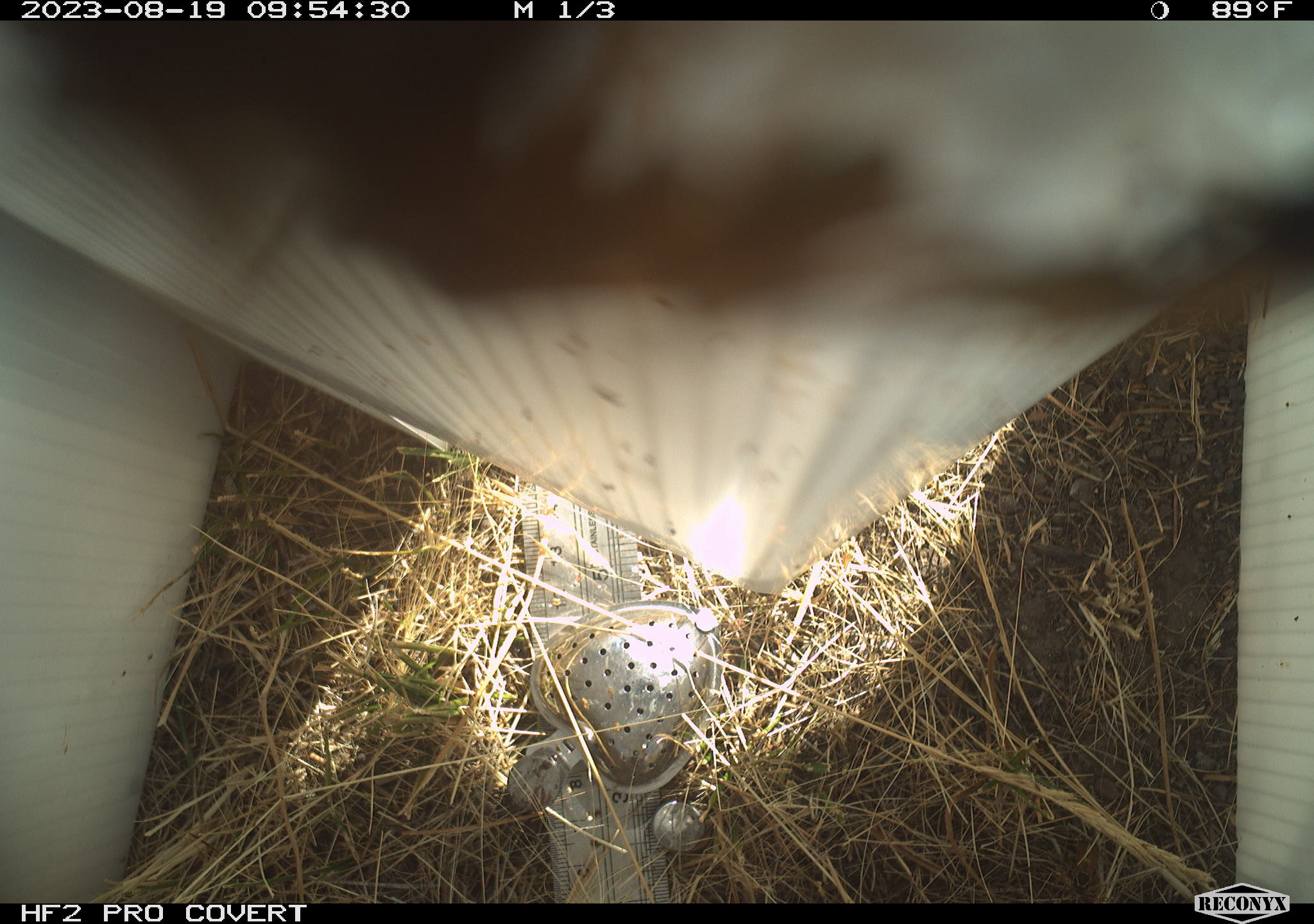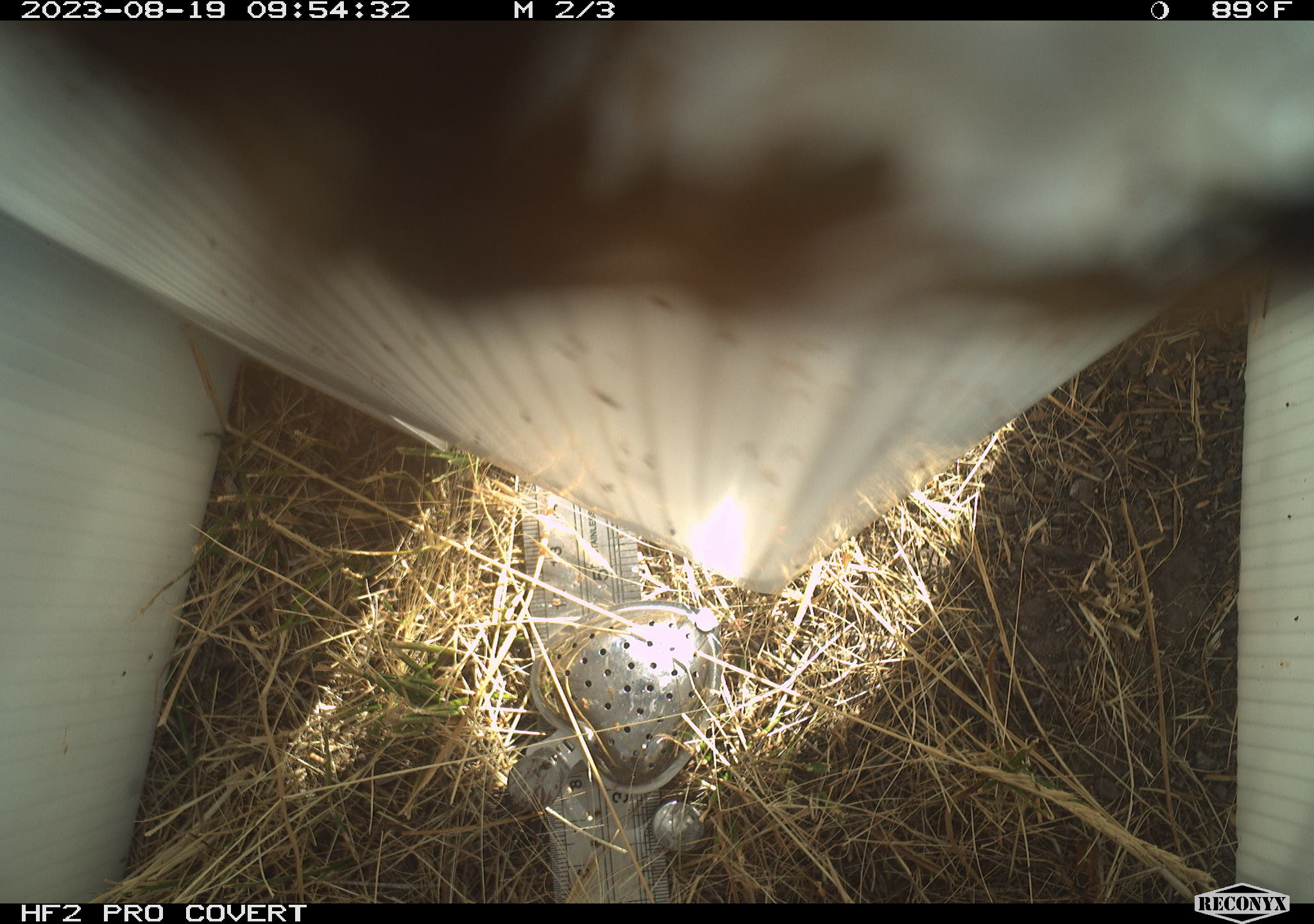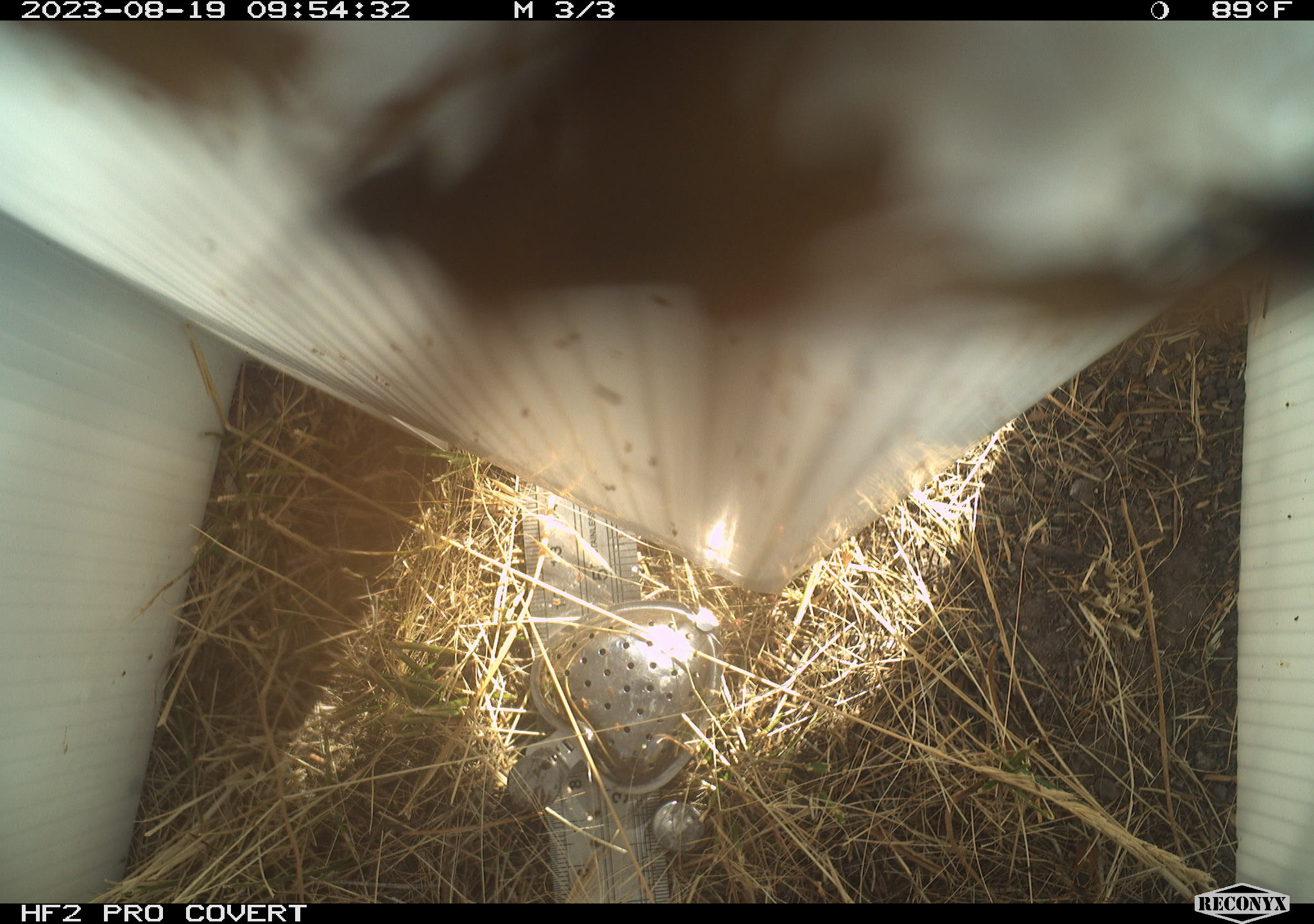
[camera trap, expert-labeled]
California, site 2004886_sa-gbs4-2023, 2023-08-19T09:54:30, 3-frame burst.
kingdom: Animalia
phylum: Arthropoda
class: Insecta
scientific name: Insecta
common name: insect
Insect (Insecta).